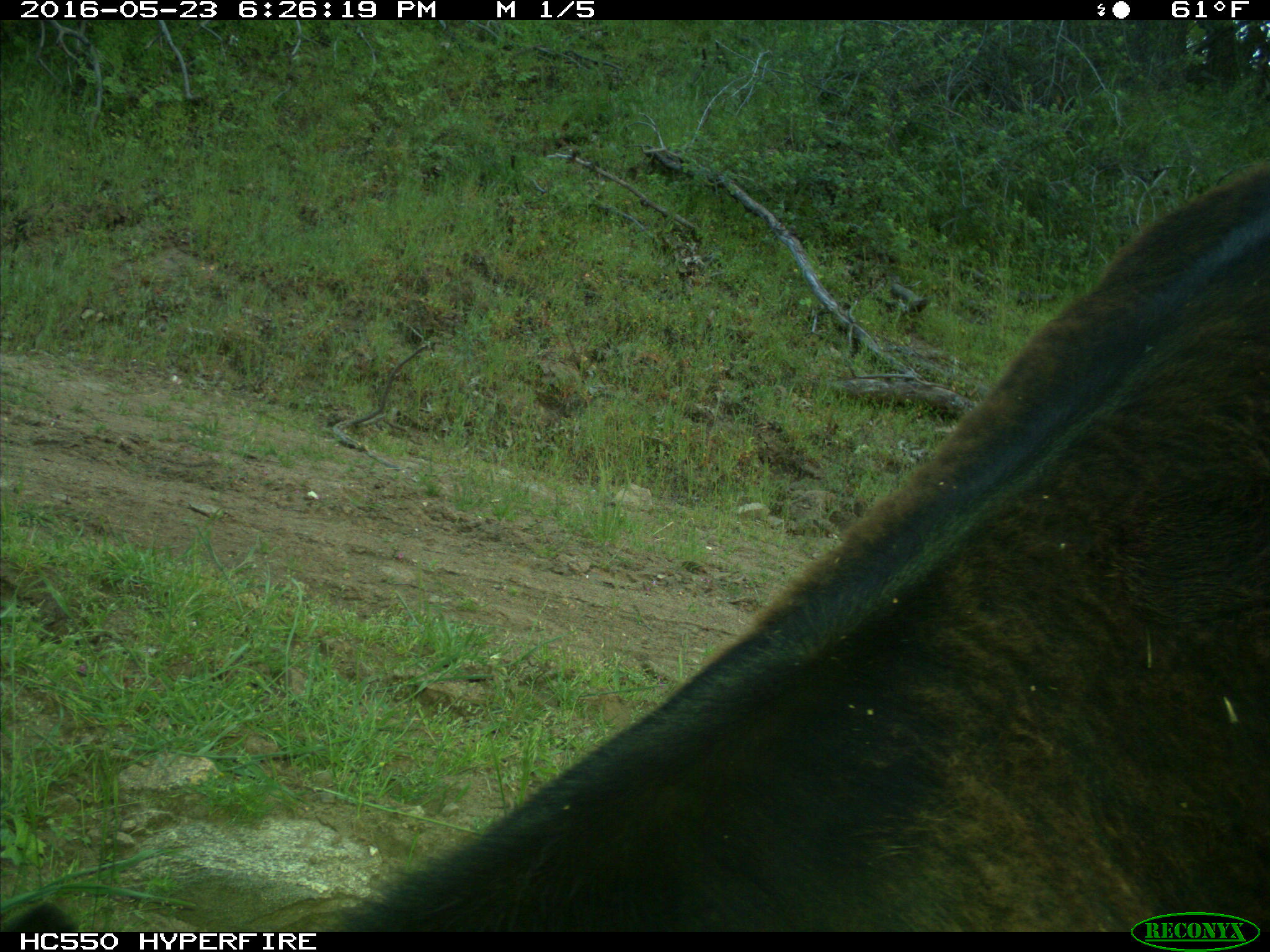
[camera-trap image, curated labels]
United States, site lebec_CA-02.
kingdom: Animalia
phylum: Chordata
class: Mammalia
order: Artiodactyla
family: Bovidae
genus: Bos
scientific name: Bos taurus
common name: domestic cow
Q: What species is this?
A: Bos taurus (domestic cow).